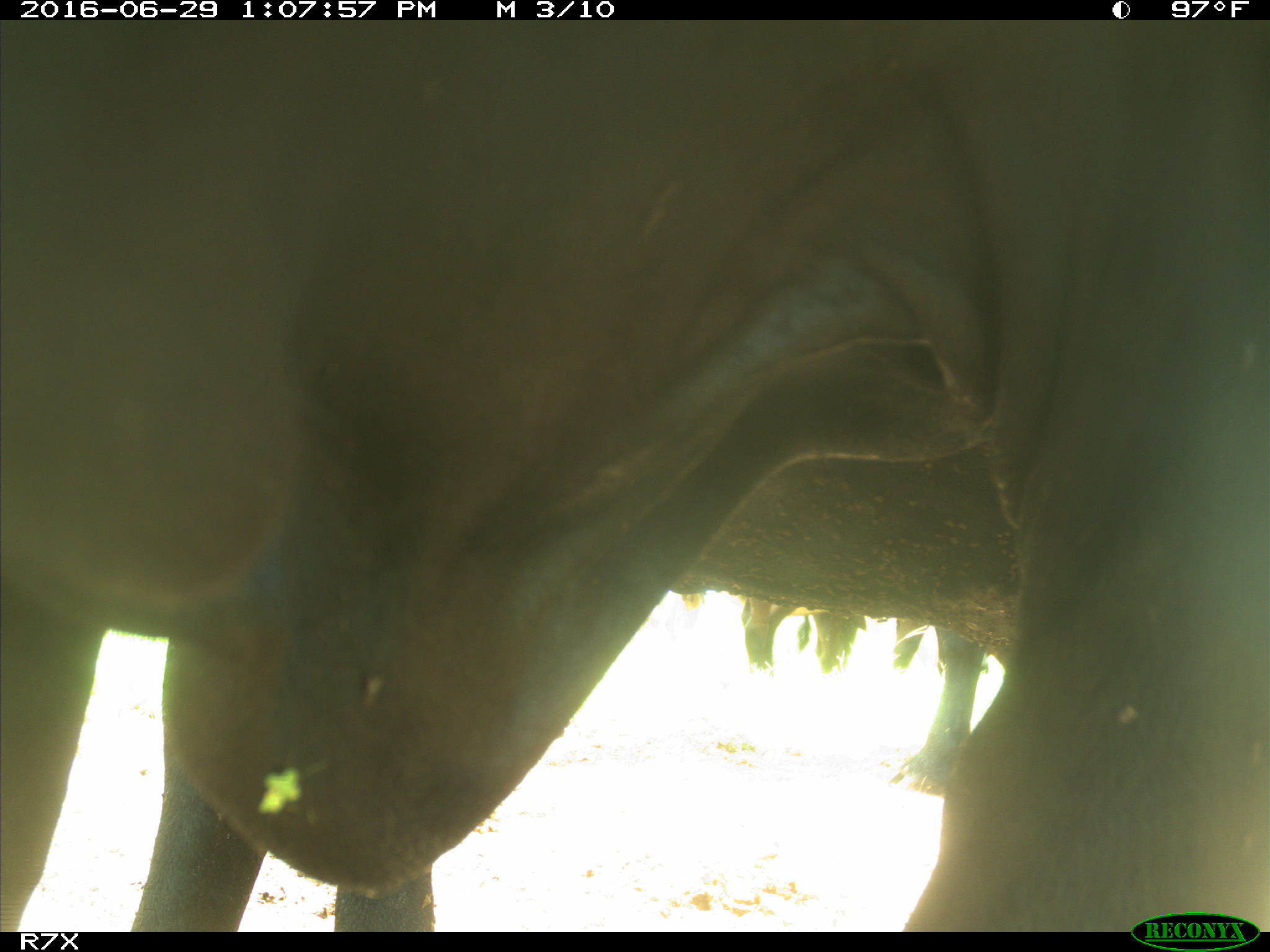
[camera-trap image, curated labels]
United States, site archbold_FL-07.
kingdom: Animalia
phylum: Chordata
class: Mammalia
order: Artiodactyla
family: Bovidae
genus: Bos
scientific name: Bos taurus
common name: domestic cow